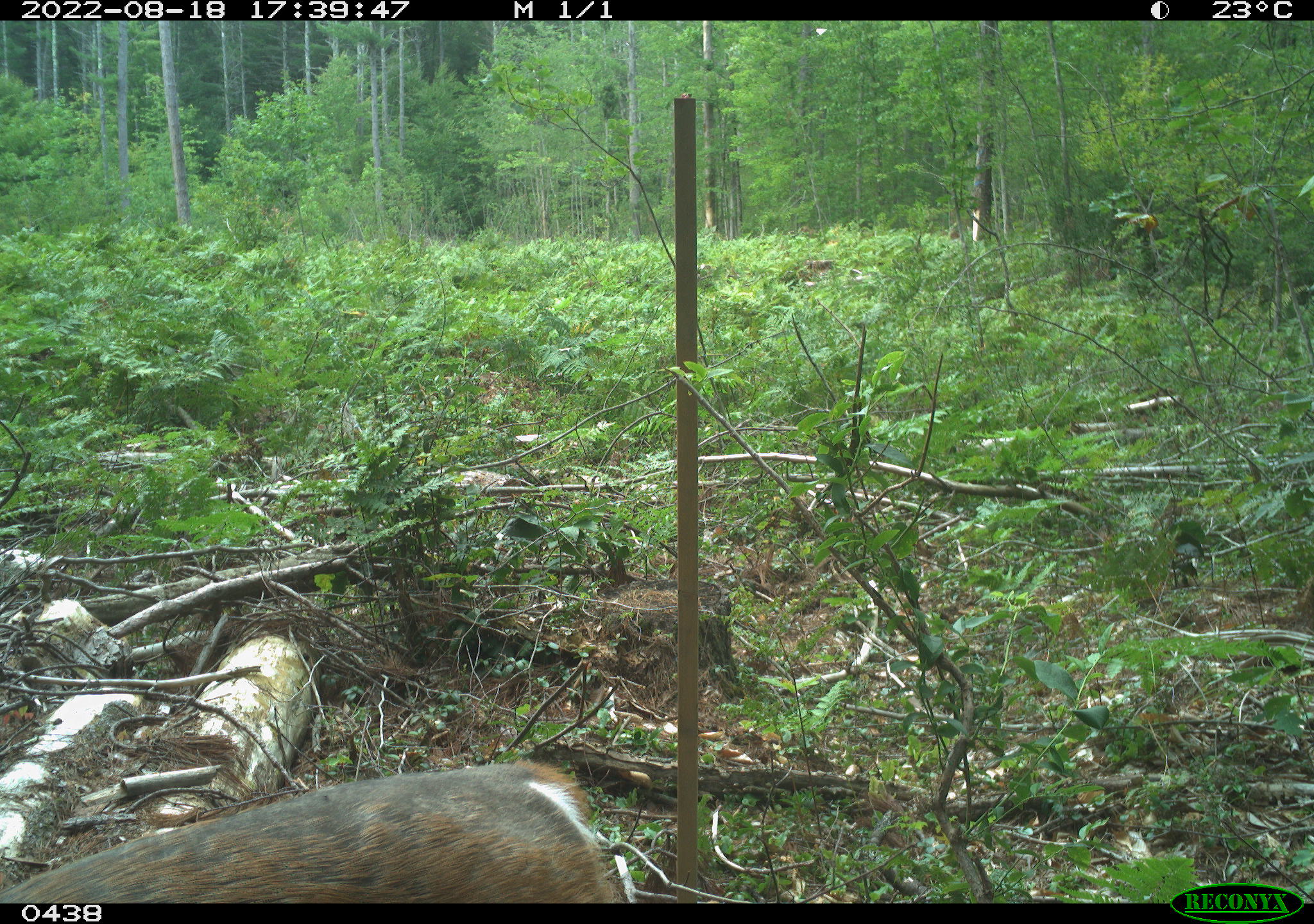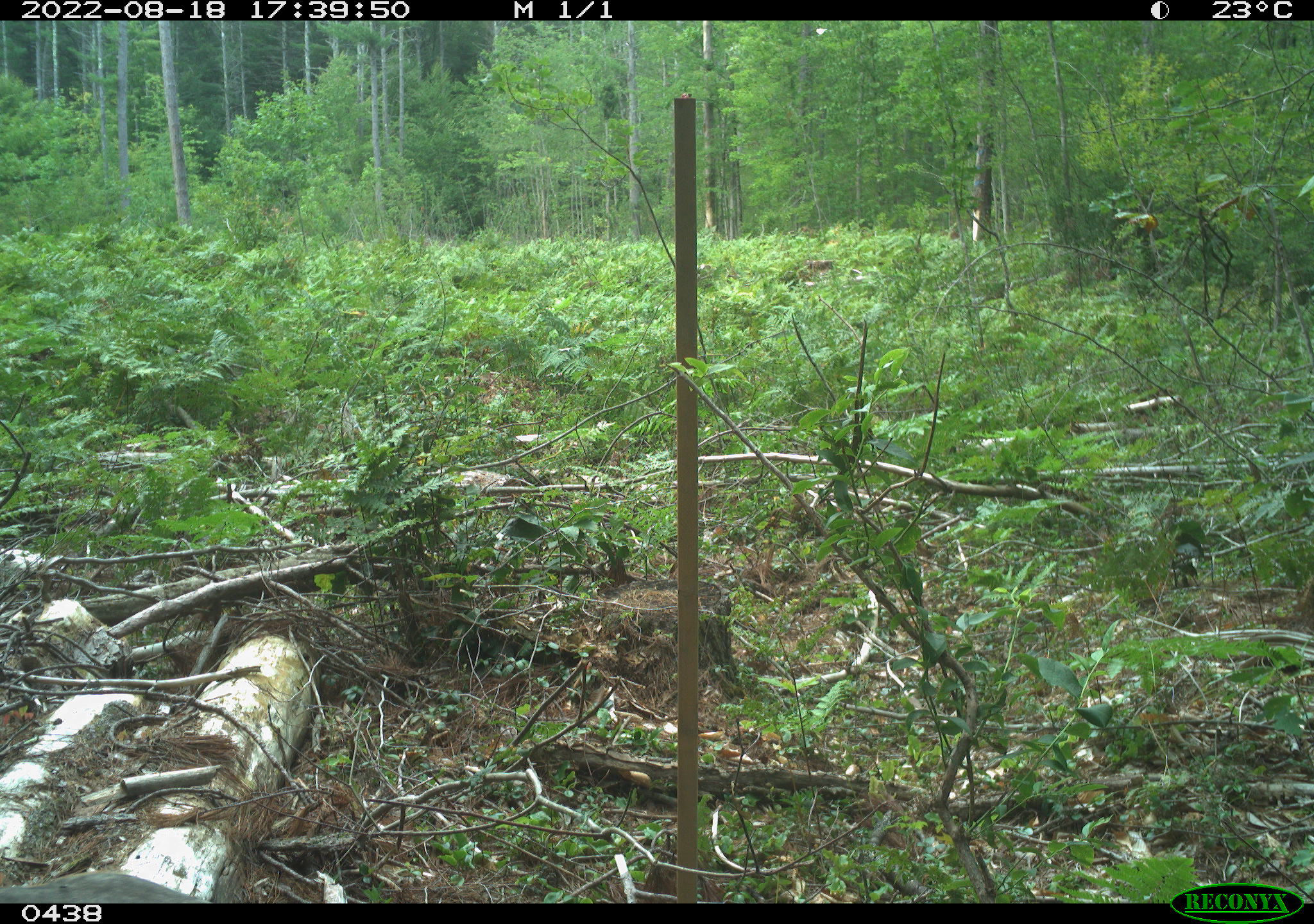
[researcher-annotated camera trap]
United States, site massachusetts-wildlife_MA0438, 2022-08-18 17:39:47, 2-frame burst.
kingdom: Animalia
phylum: Chordata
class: Mammalia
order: Artiodactyla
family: Cervidae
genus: Odocoileus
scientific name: Odocoileus virginianus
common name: white-tailed deer